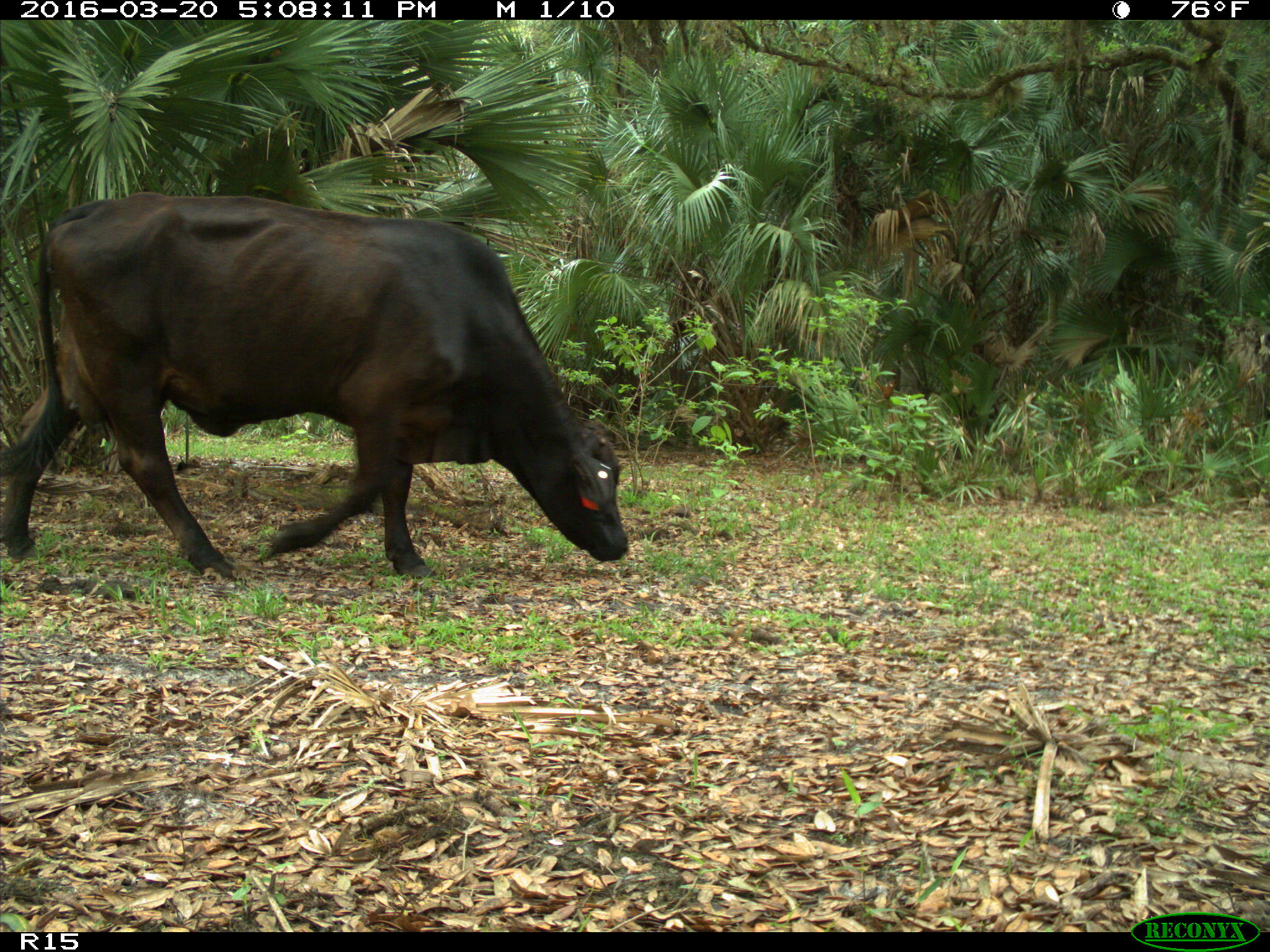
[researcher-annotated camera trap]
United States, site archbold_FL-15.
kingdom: Animalia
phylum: Chordata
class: Mammalia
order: Artiodactyla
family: Bovidae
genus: Bos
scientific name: Bos taurus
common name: domestic cow